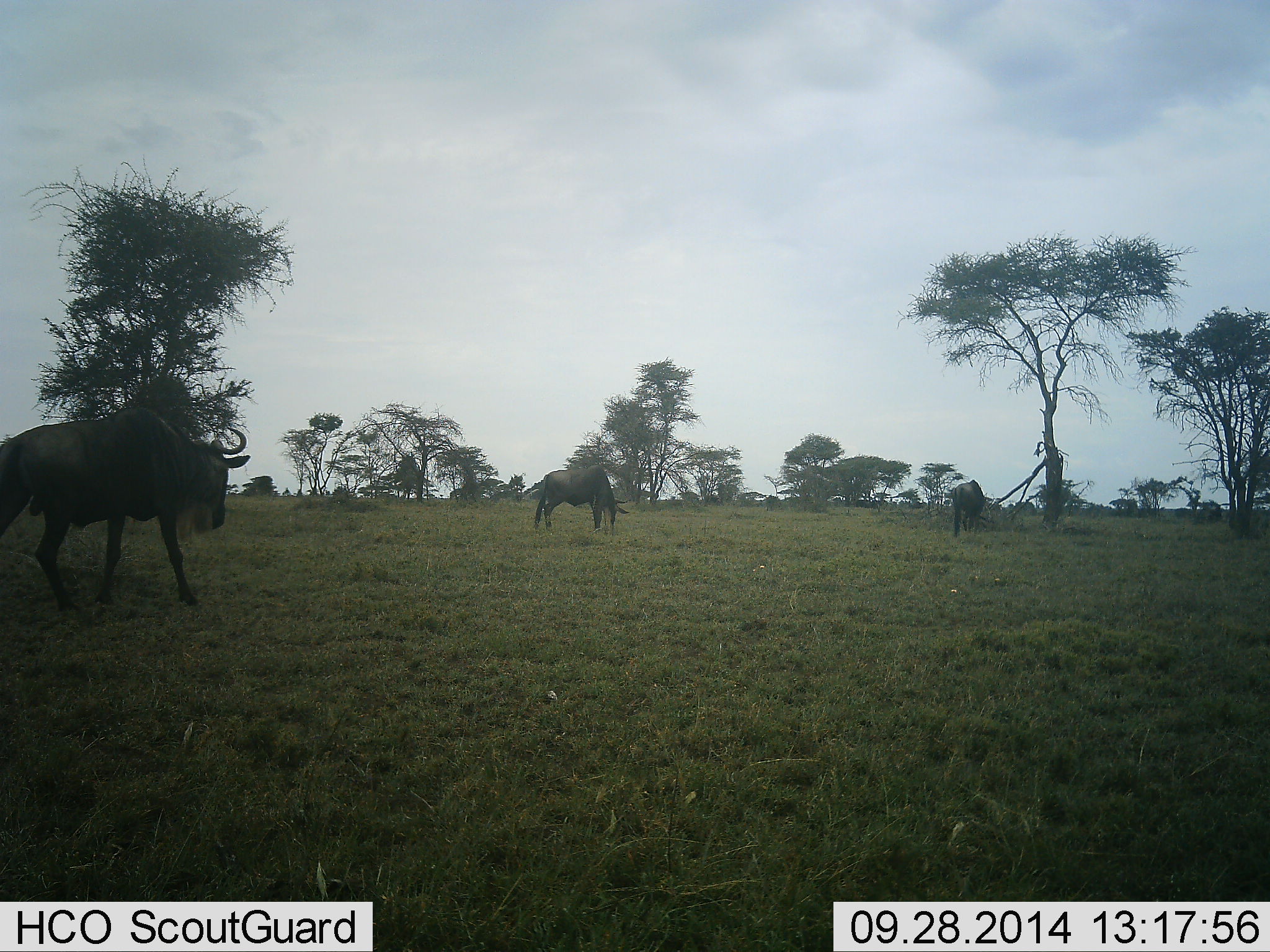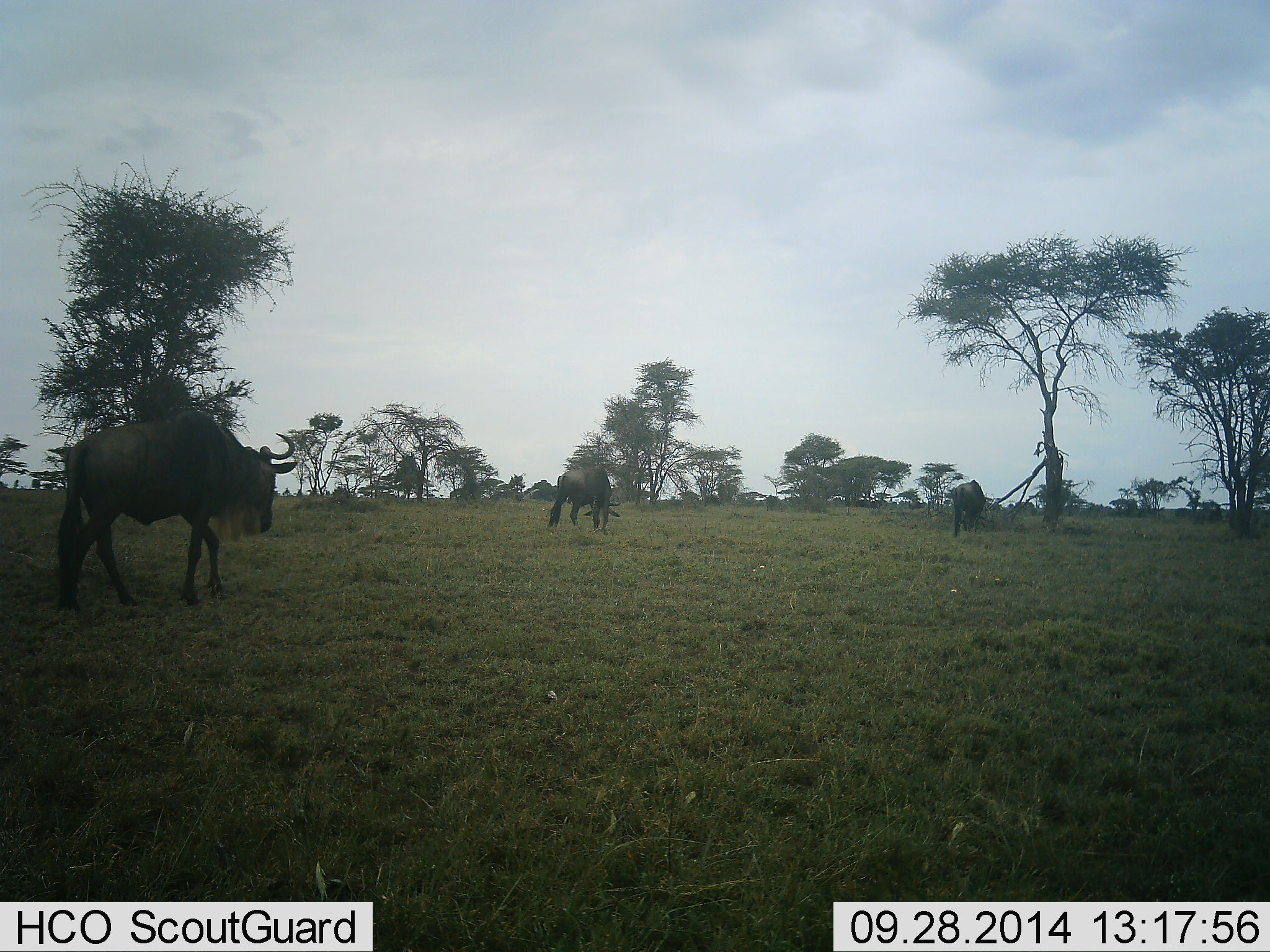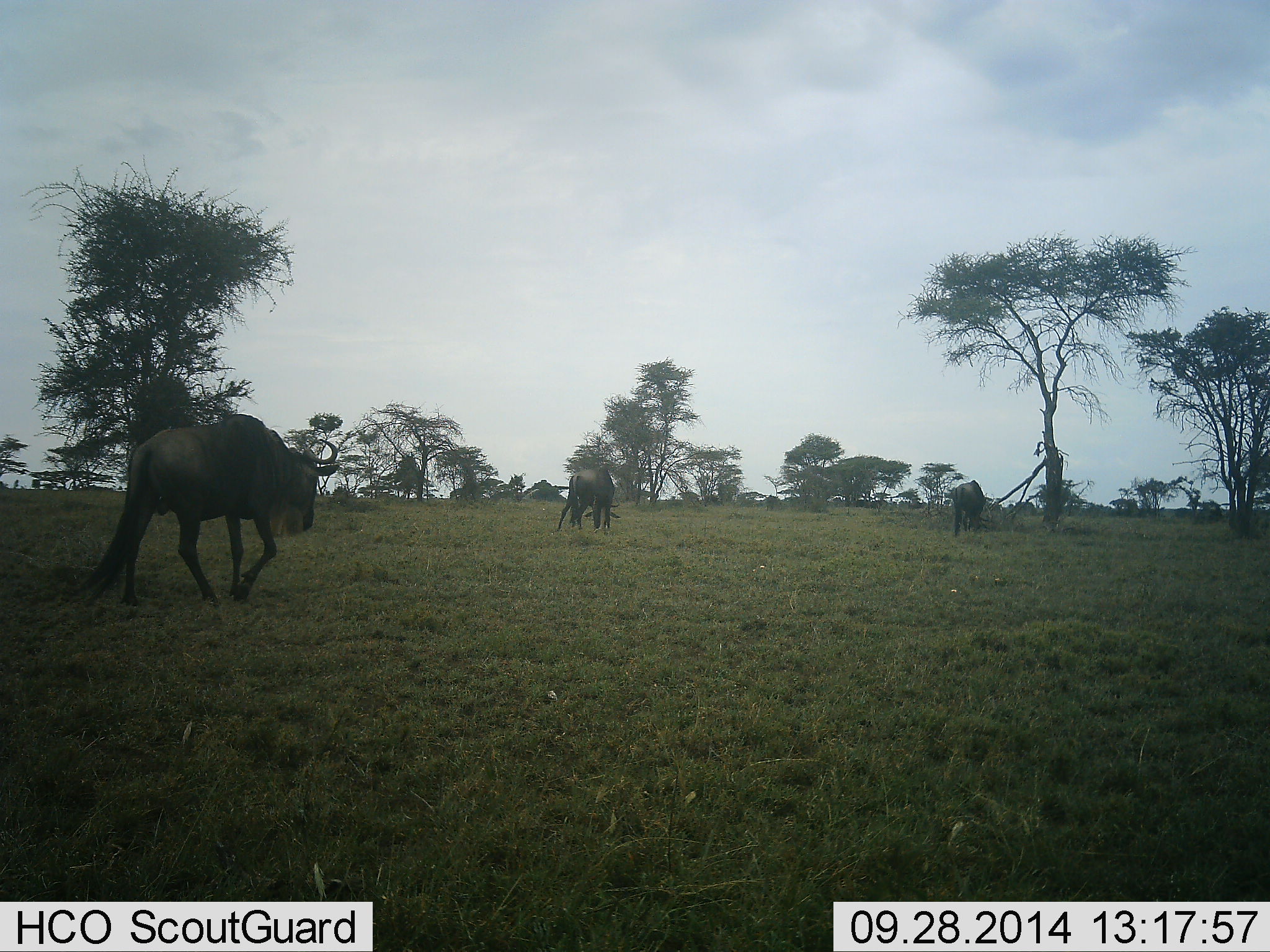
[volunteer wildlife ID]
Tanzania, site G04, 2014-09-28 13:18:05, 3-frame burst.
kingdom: Animalia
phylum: Chordata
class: Mammalia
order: Artiodactyla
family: Bovidae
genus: Connochaetes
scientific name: Connochaetes taurinus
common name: blue wildebeest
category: wildebeest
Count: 3.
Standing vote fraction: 10%.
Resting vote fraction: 0%.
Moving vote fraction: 90%.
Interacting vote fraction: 0%.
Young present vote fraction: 0%.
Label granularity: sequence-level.